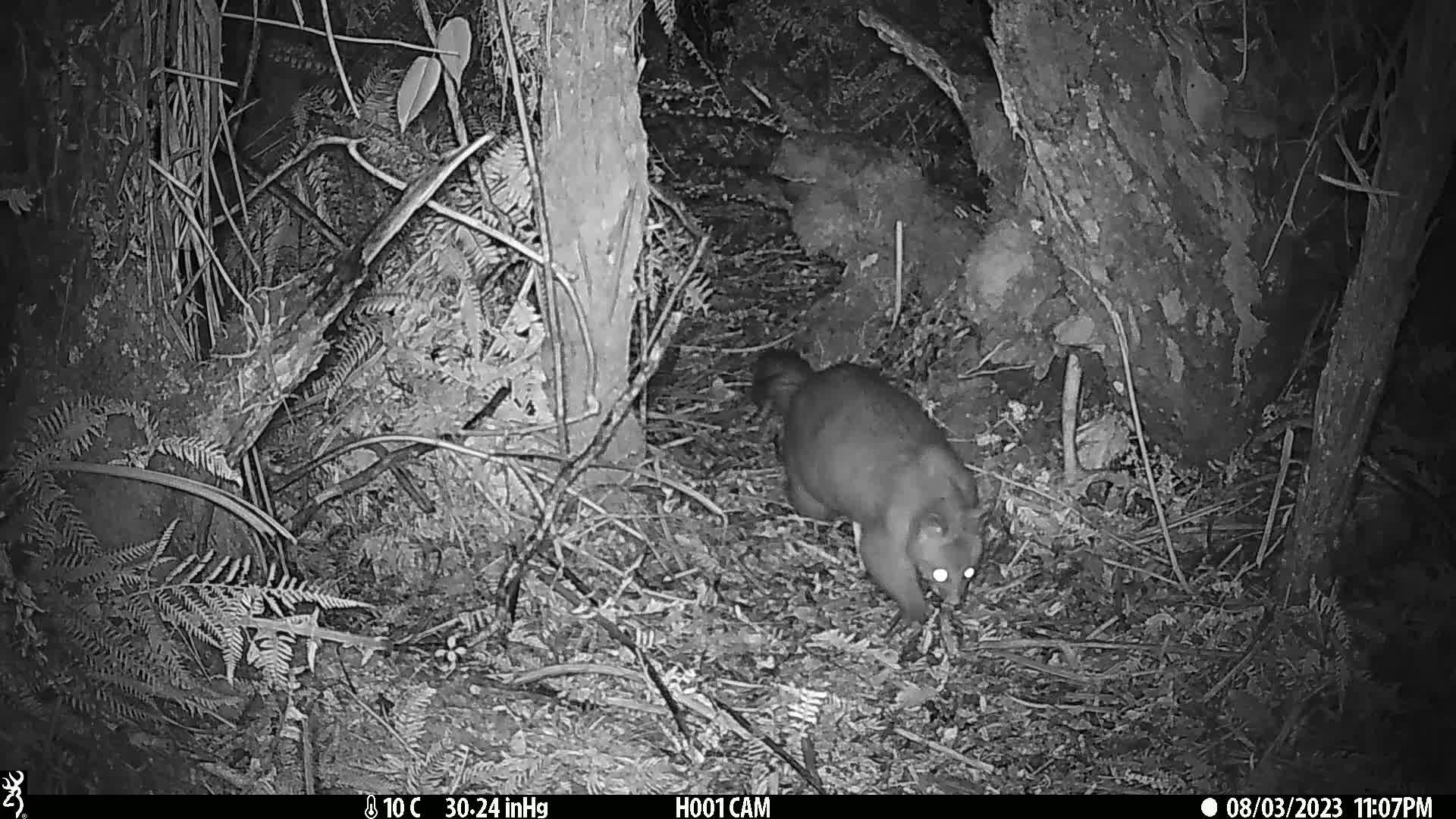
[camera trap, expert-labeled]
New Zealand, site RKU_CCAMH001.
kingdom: Animalia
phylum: Chordata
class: Mammalia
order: Diprotodontia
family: Phalangeridae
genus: Trichosurus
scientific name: Trichosurus vulpecula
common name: common brushtail possum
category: possum